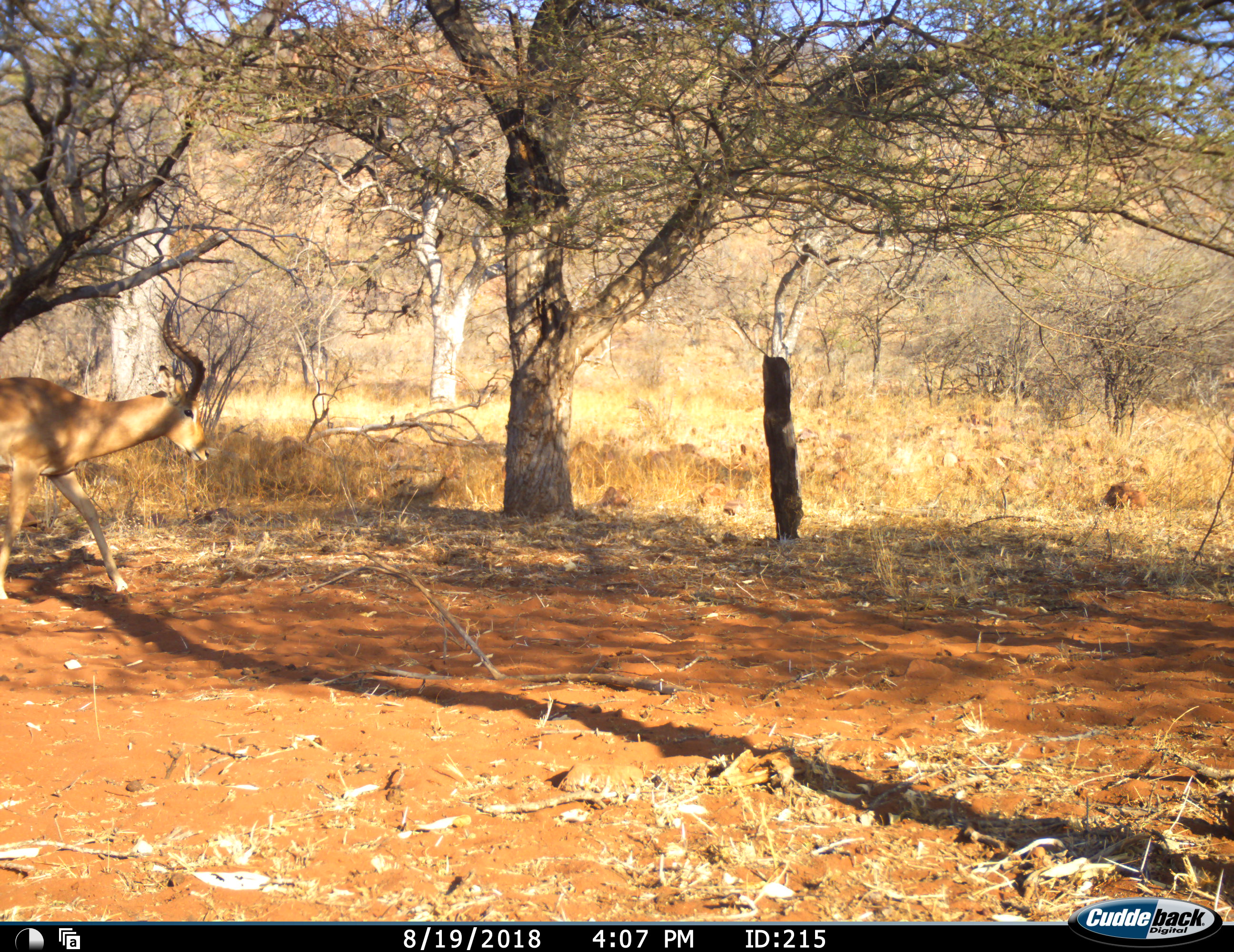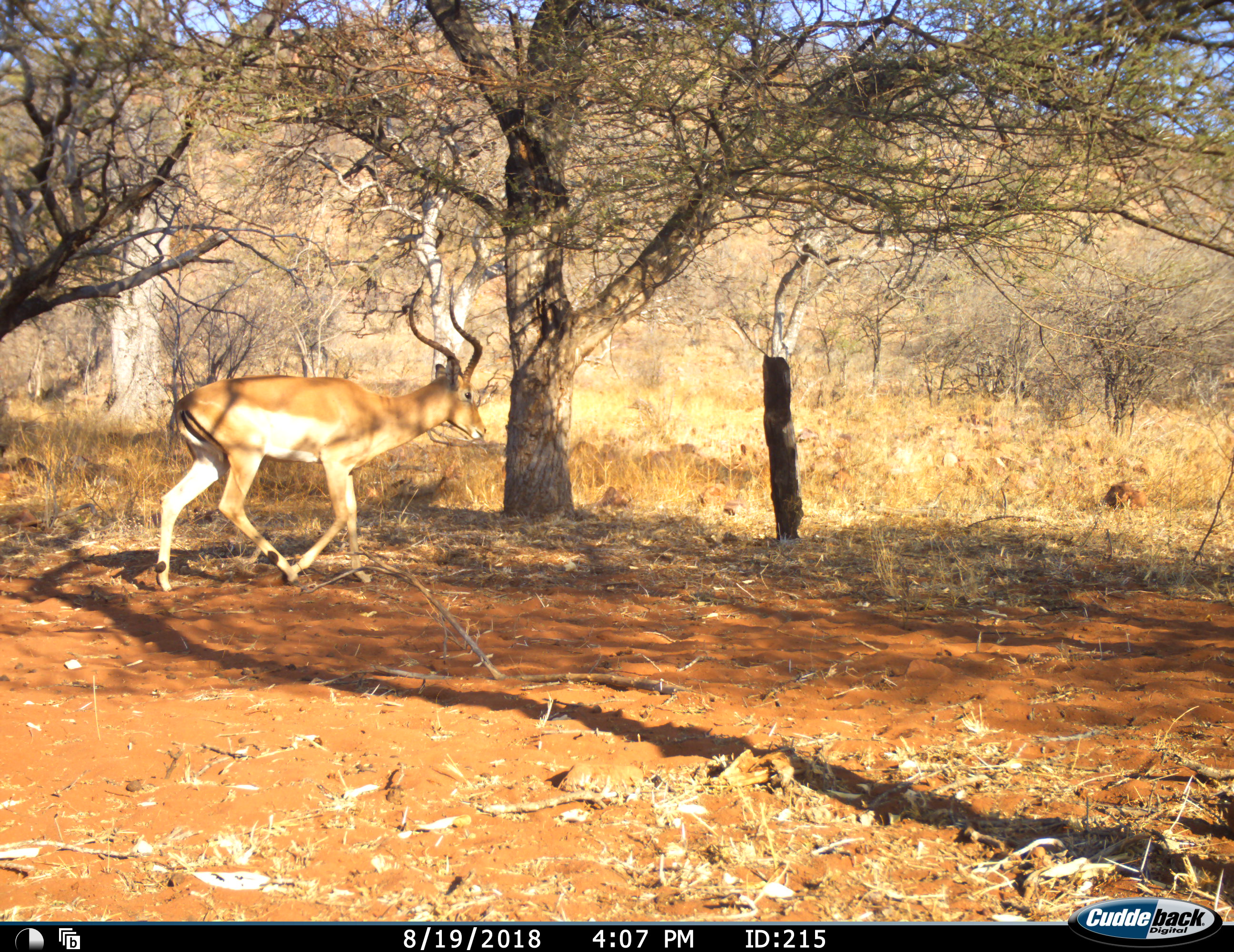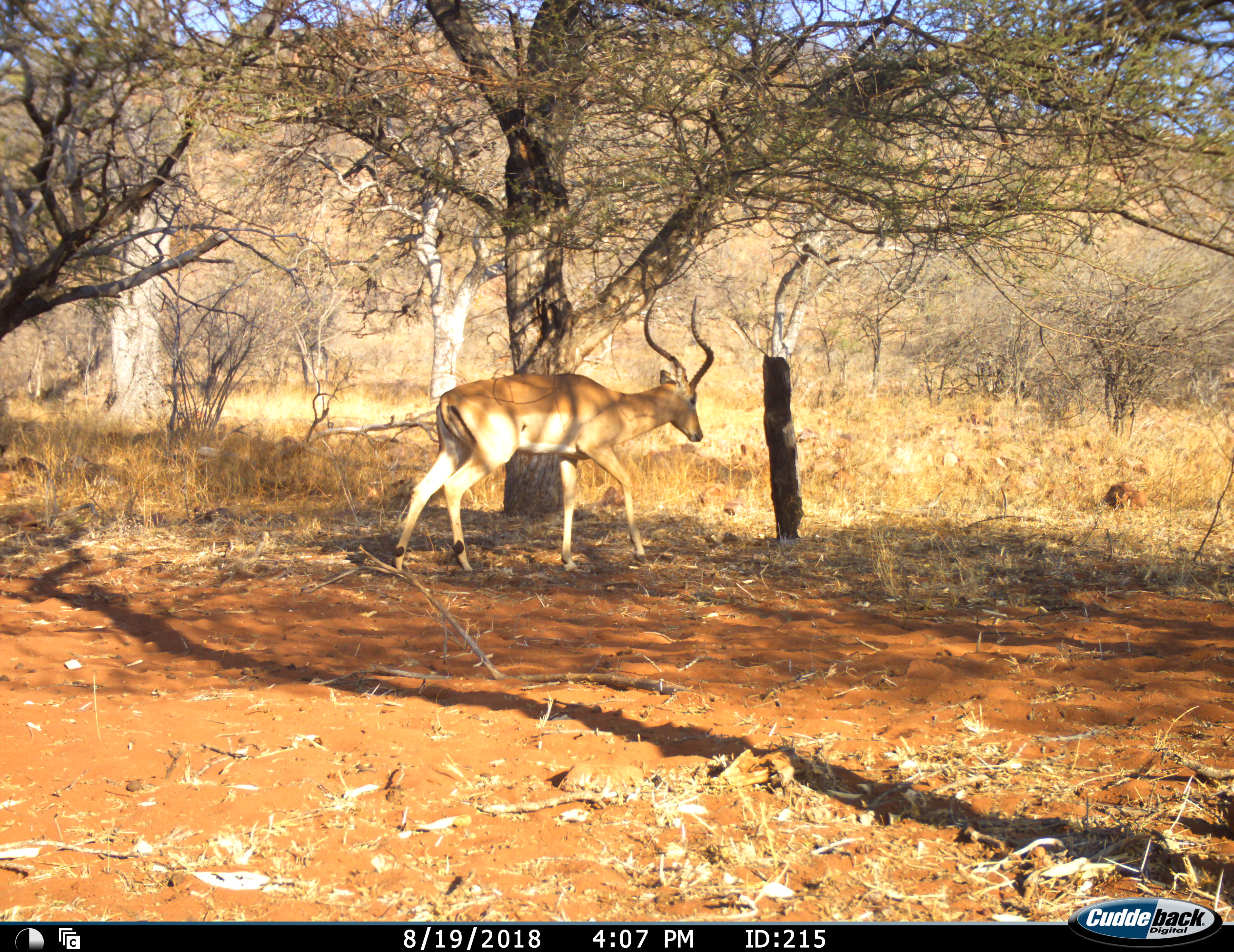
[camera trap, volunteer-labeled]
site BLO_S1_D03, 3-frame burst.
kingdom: Animalia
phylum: Chordata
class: Mammalia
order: Artiodactyla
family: Bovidae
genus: Aepyceros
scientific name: Aepyceros melampus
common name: impala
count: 1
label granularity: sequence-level